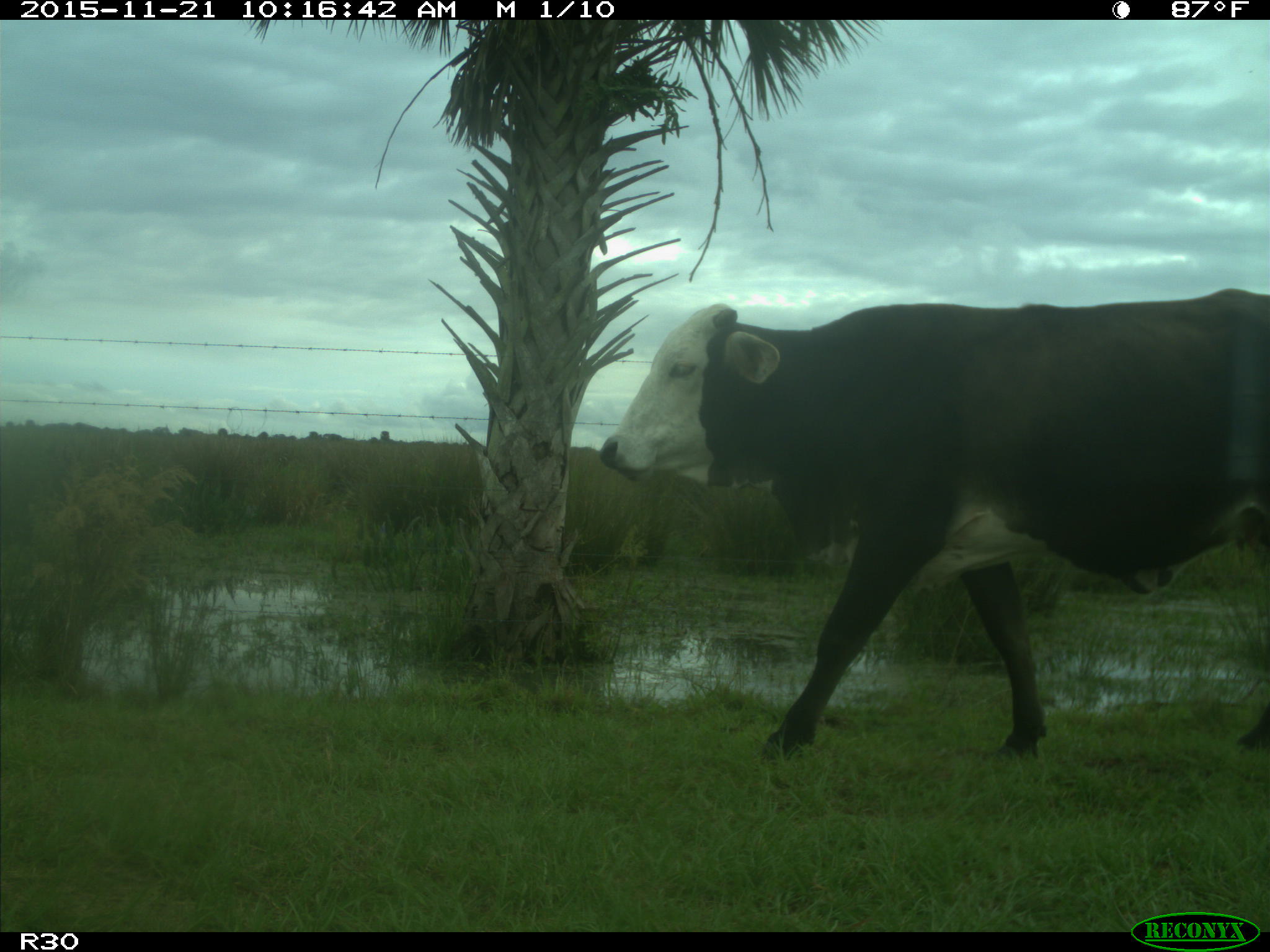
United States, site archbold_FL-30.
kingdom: Animalia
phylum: Chordata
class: Mammalia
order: Artiodactyla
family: Bovidae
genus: Bos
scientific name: Bos taurus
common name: domestic cow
Bos taurus (domestic cow).